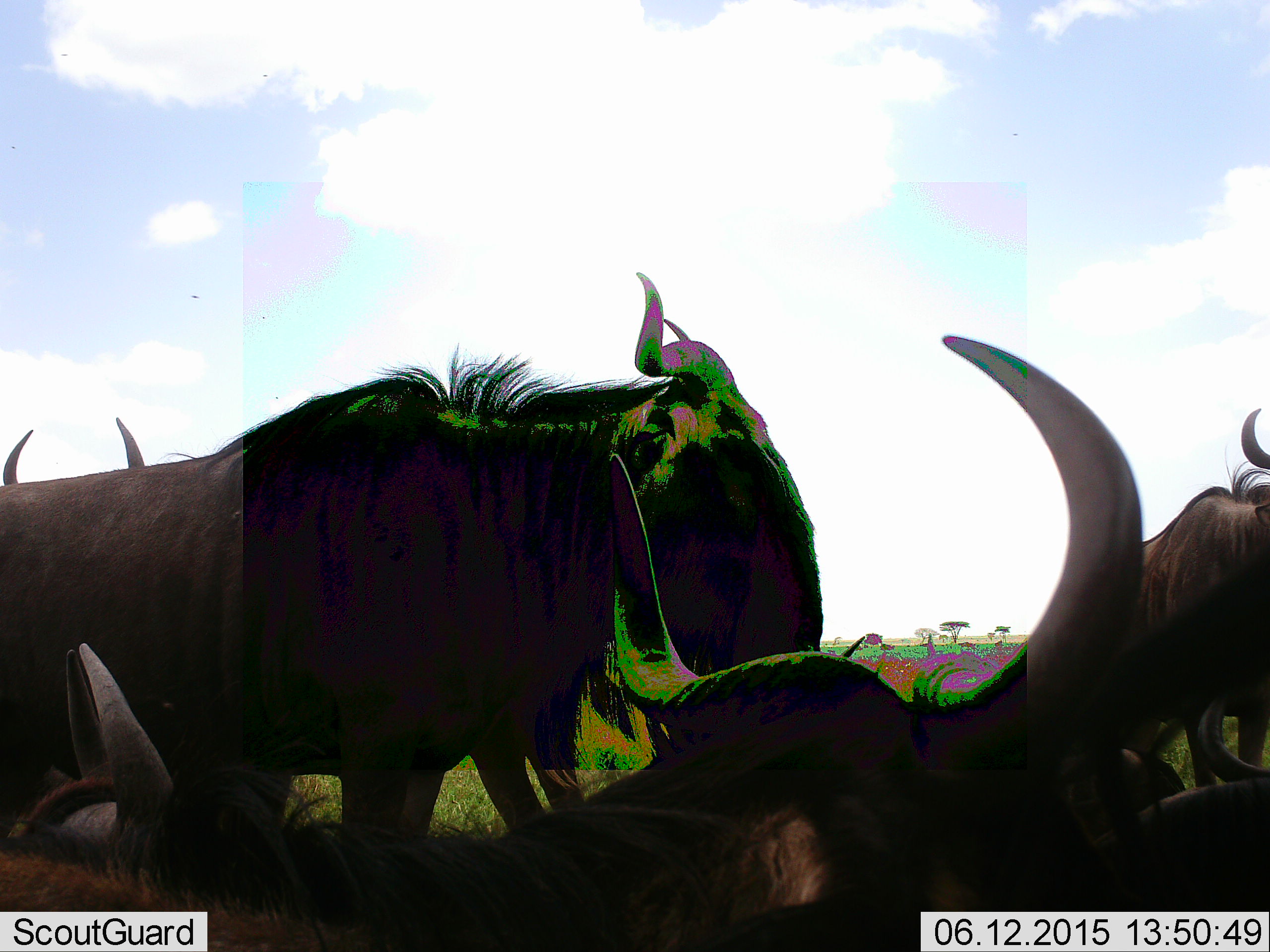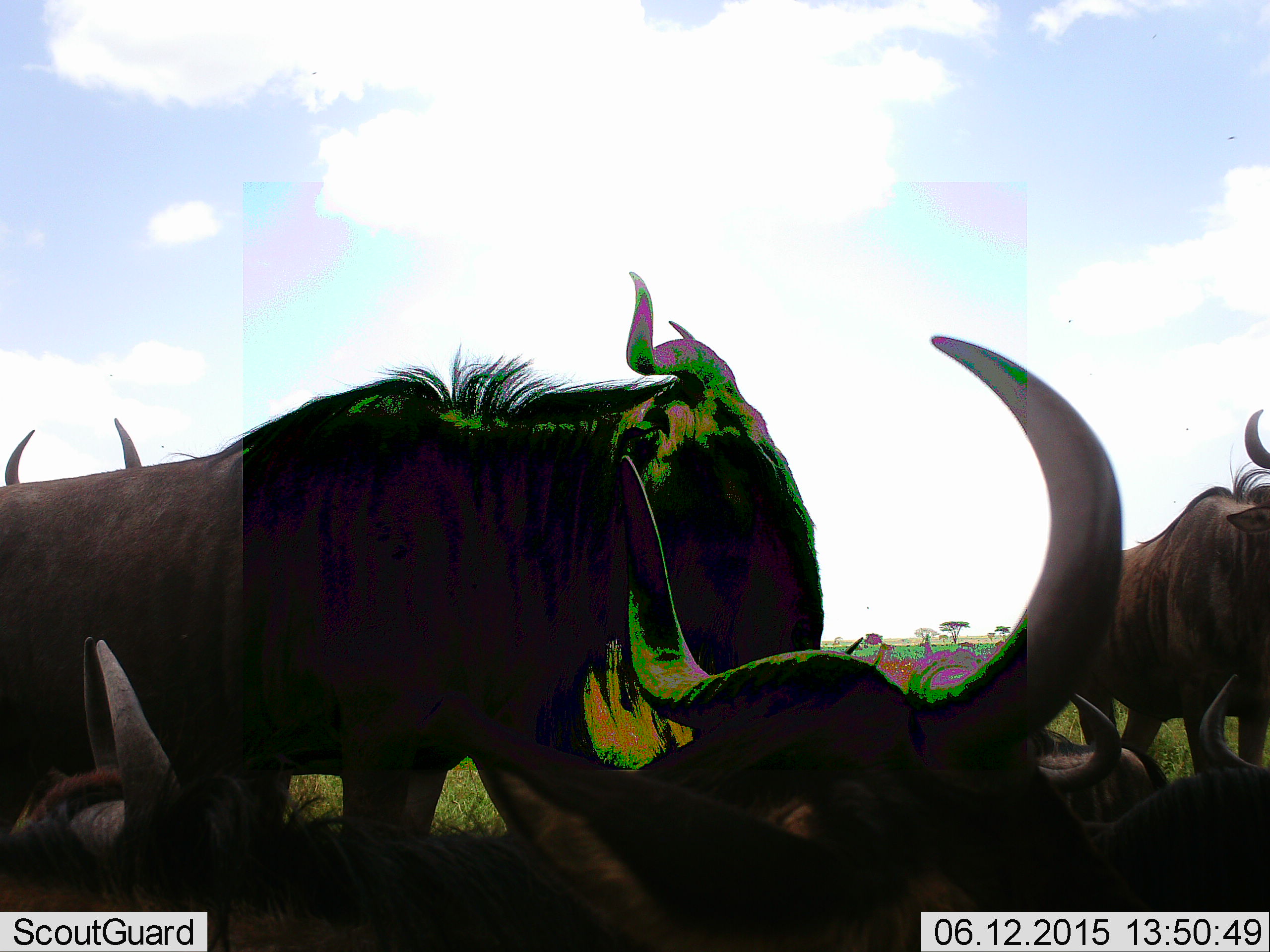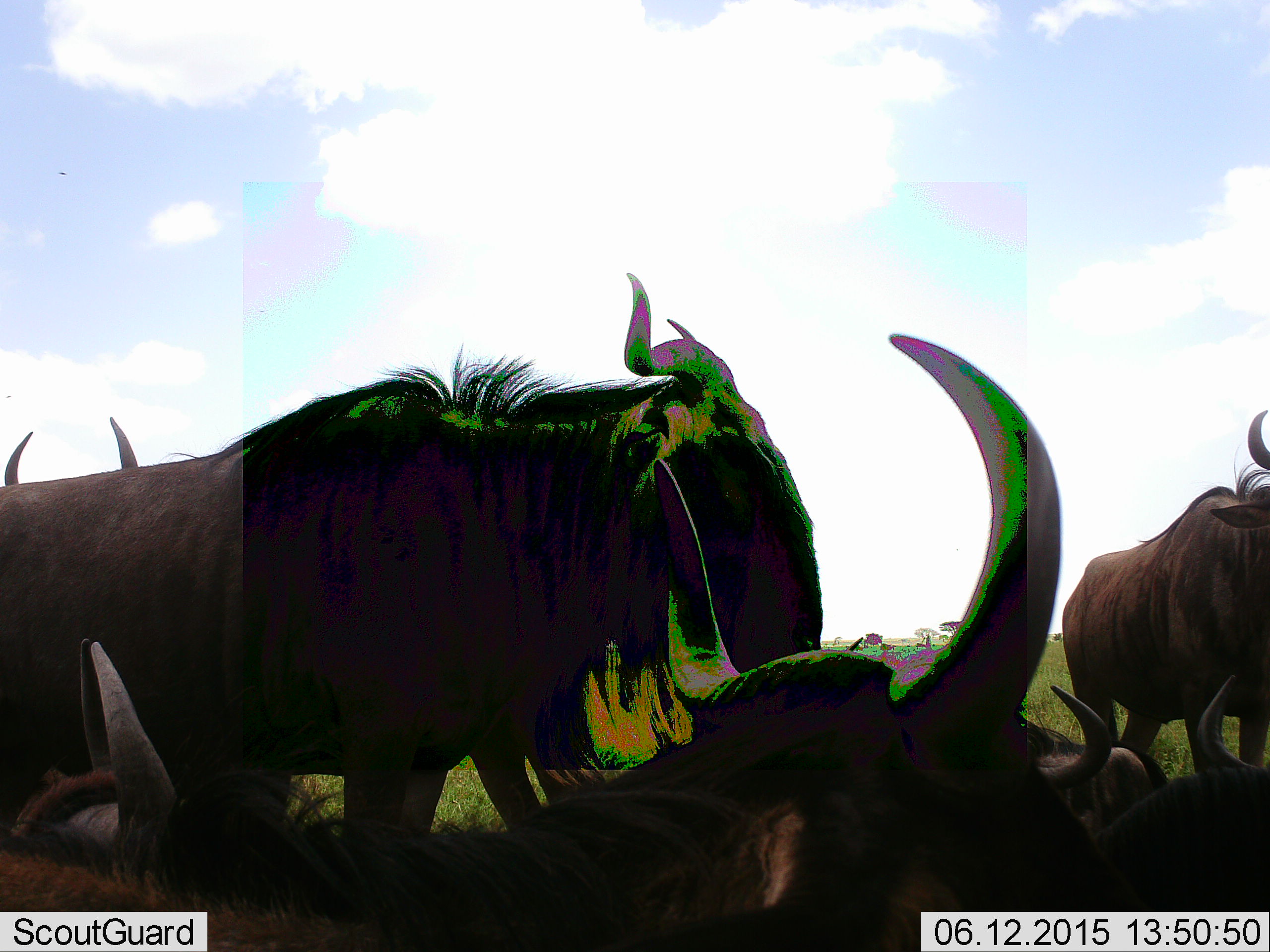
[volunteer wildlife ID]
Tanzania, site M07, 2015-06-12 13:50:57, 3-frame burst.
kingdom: Animalia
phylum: Chordata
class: Mammalia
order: Artiodactyla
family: Bovidae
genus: Connochaetes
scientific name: Connochaetes taurinus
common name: blue wildebeest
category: wildebeest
Wildebeest (blue wildebeest) (Connochaetes taurinus), count 7. Behavior (volunteer vote fractions): standing 80%, resting 100%, moving 20%, interacting 10%. Young present (vote fraction): 0%. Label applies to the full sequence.